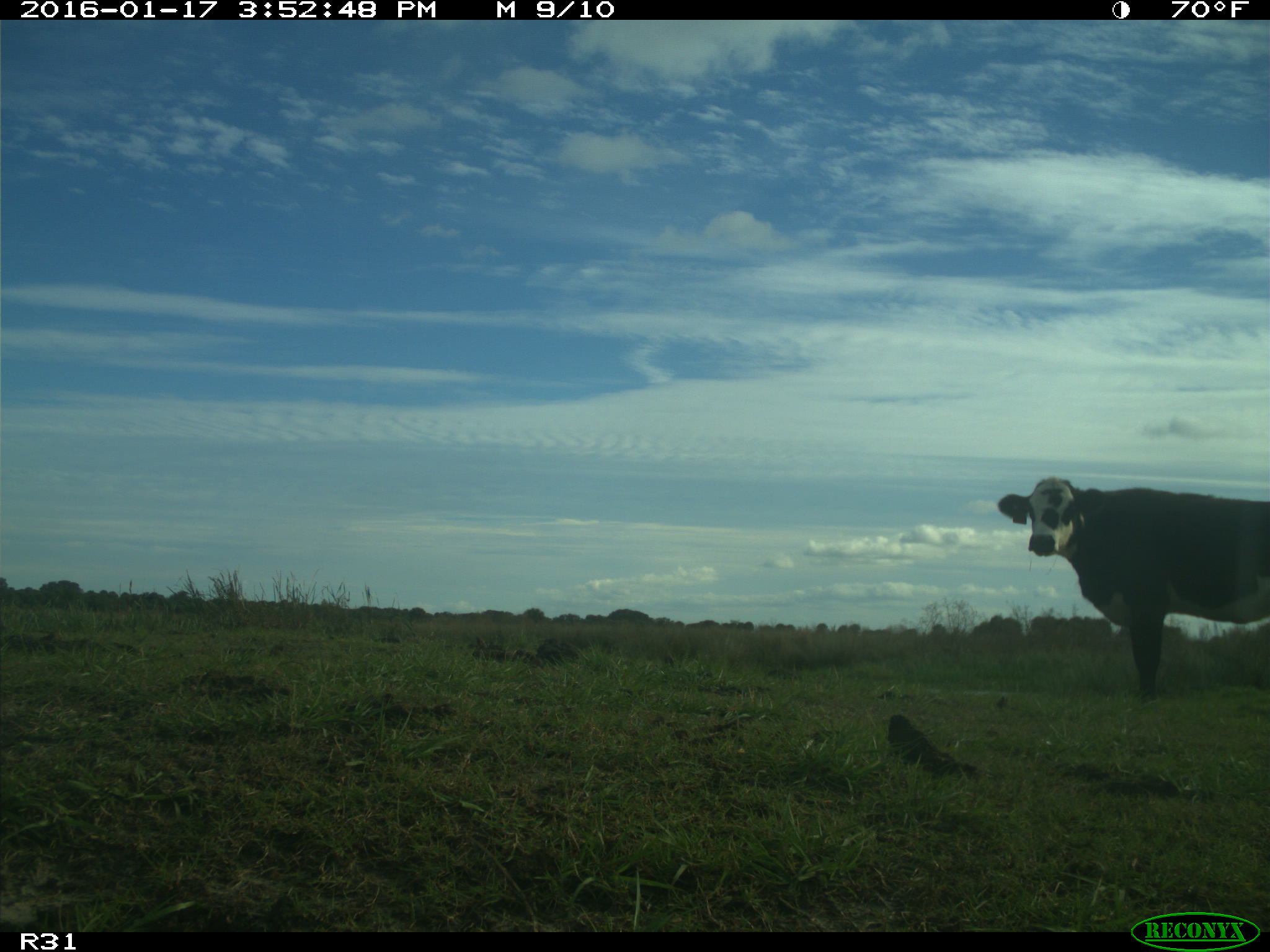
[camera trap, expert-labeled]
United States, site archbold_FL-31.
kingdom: Animalia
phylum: Chordata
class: Mammalia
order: Artiodactyla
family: Bovidae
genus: Bos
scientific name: Bos taurus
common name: domestic cow